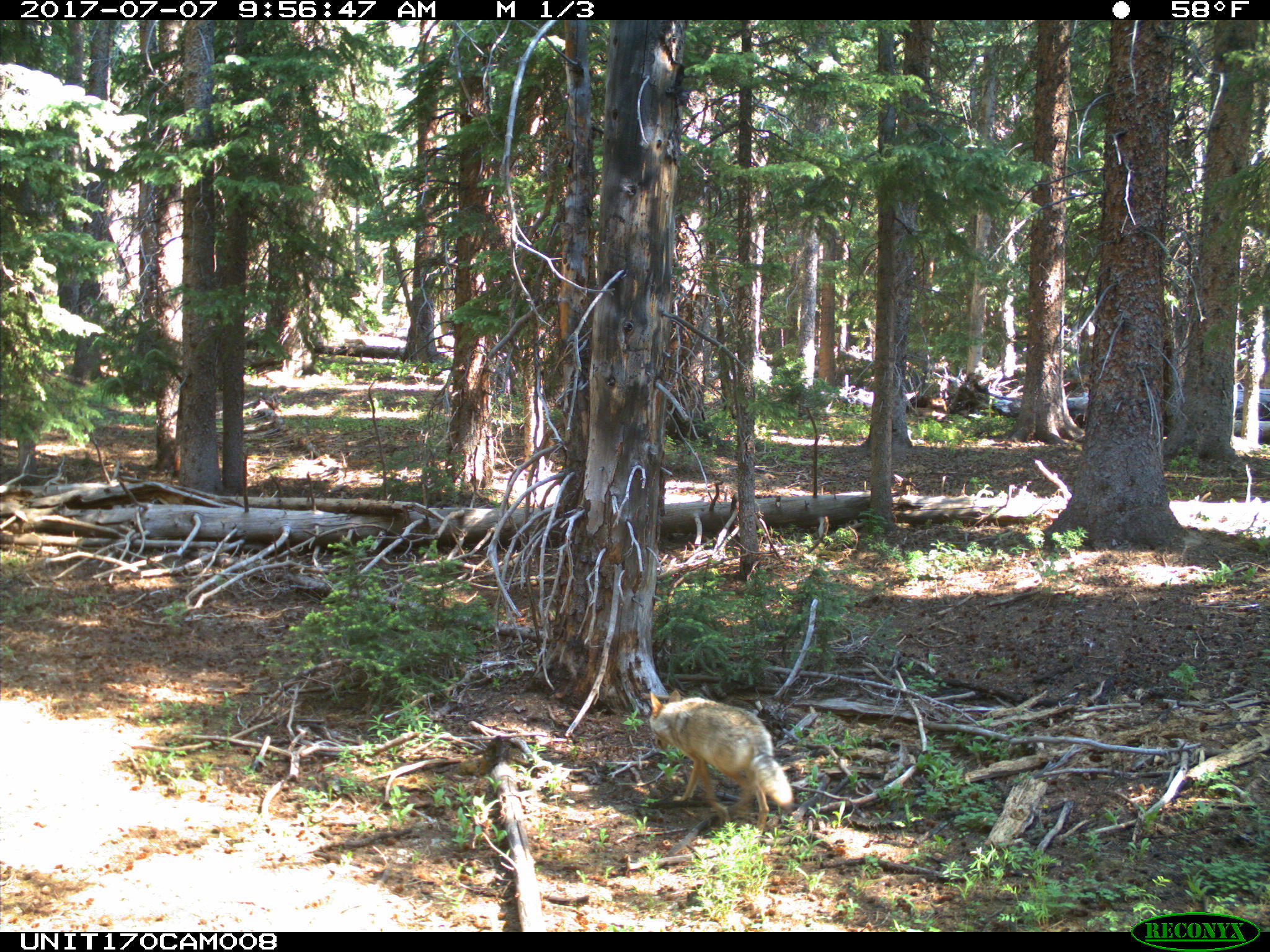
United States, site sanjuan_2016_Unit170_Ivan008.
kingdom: Animalia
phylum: Chordata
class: Mammalia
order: Carnivora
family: Canidae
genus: Canis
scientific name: Canis latrans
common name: coyote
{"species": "Canis latrans (coyote)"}